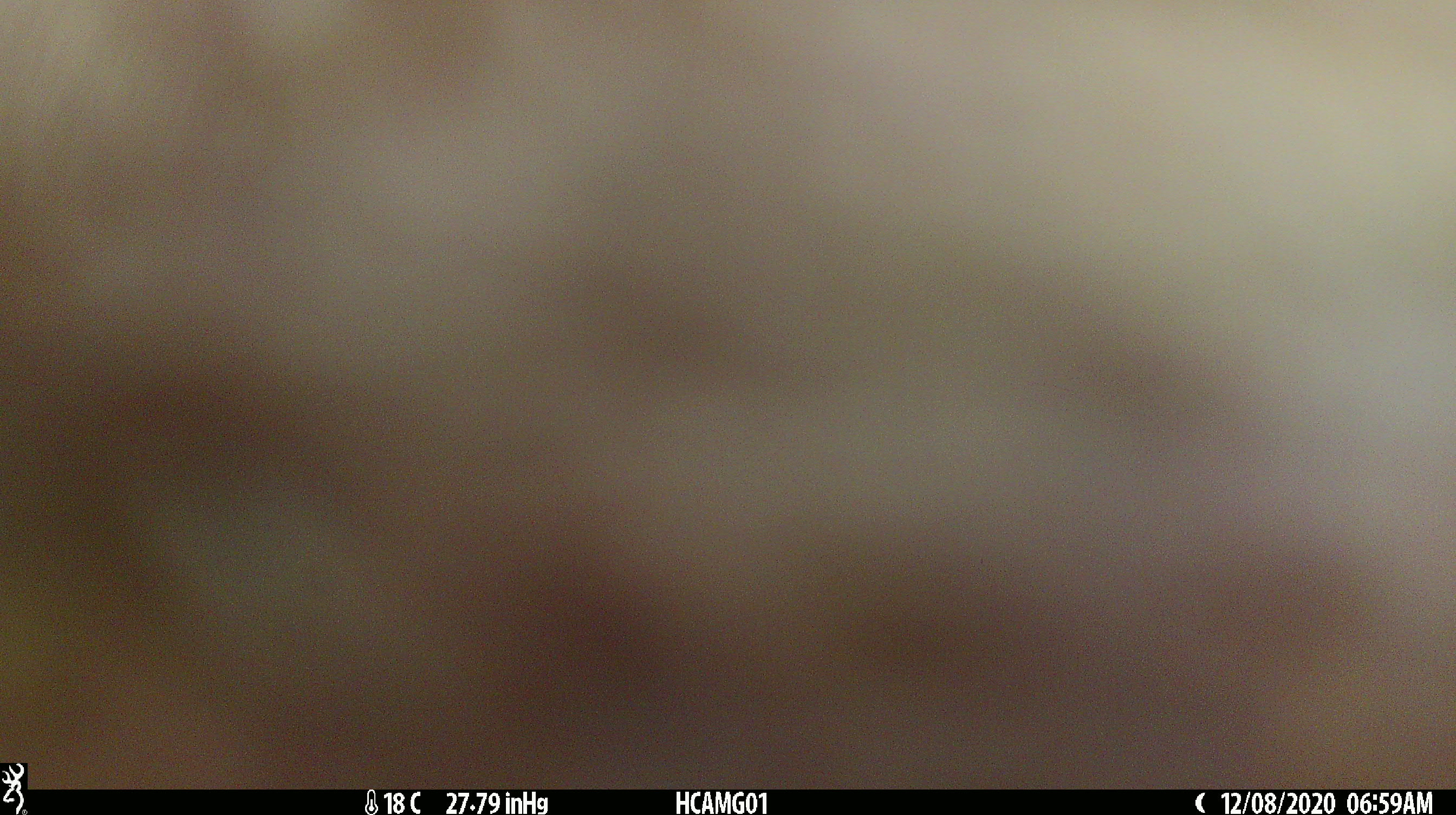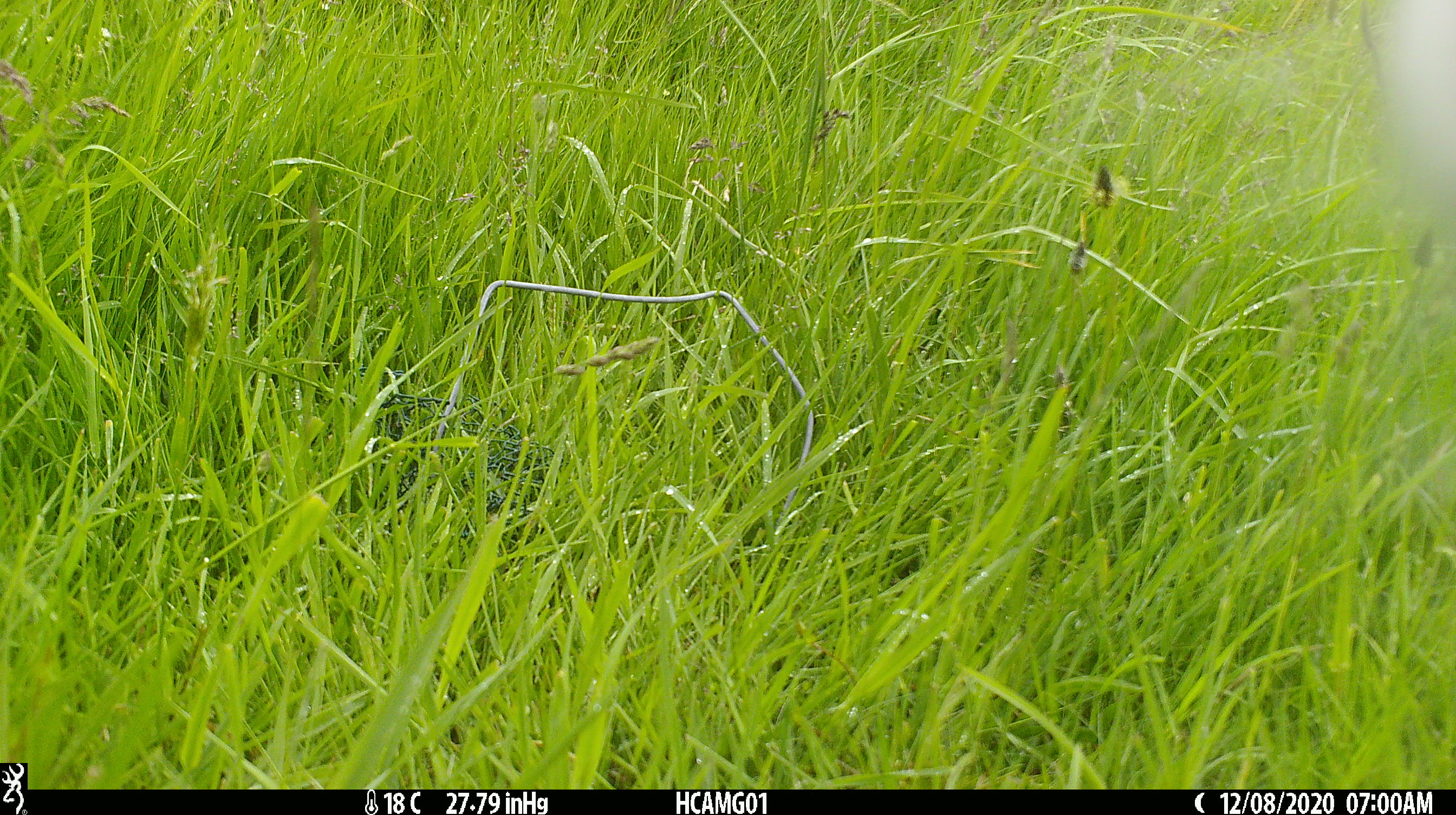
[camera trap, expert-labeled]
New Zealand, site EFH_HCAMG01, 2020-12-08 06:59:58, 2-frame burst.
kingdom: Animalia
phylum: Chordata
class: Mammalia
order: Artiodactyla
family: Bovidae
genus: Bos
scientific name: Bos taurus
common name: domestic cow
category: cow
Cow (domestic cow) (Bos taurus).